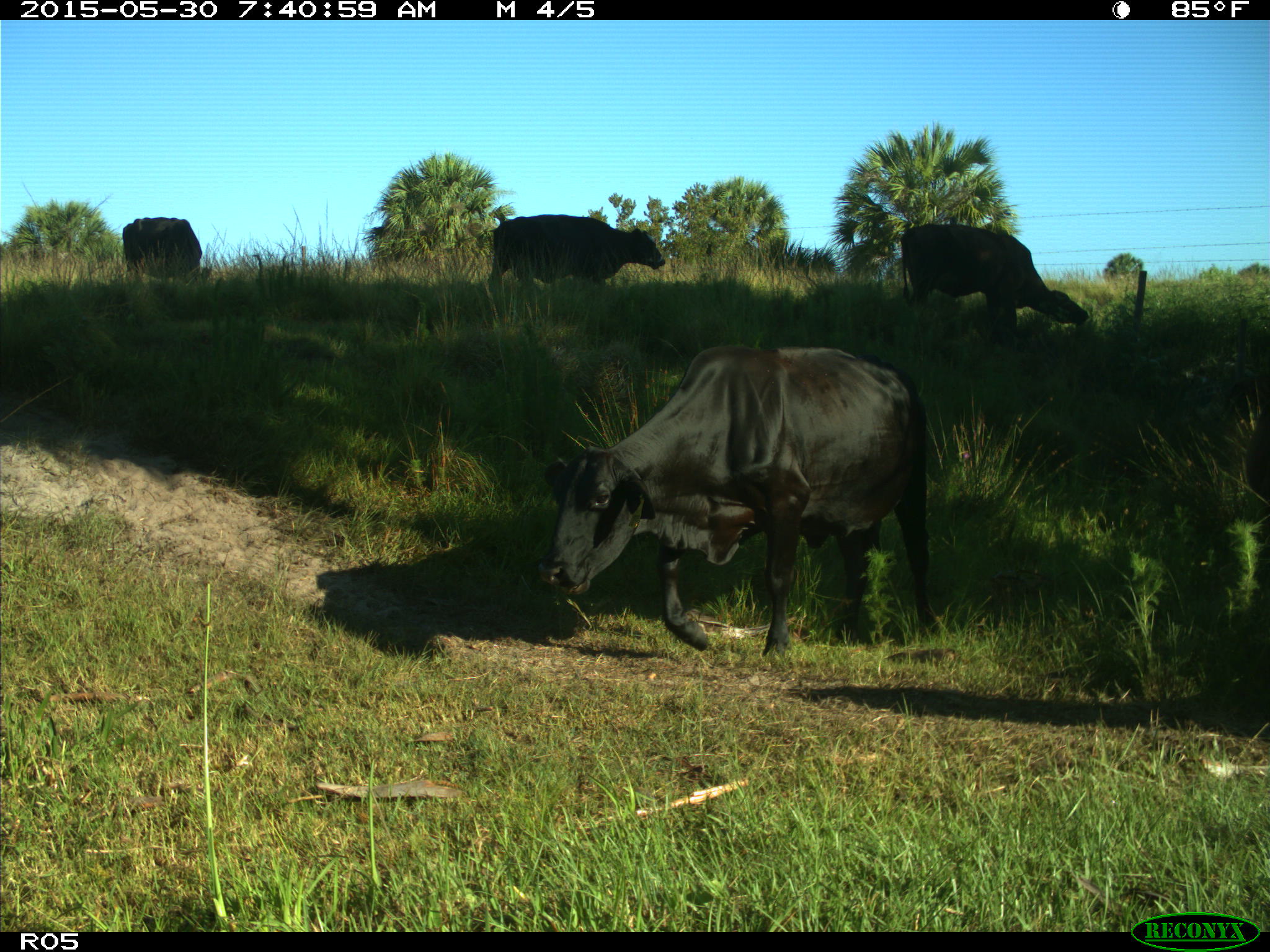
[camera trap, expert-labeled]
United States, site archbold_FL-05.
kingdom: Animalia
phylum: Chordata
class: Mammalia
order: Artiodactyla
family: Bovidae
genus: Bos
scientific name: Bos taurus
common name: domestic cow